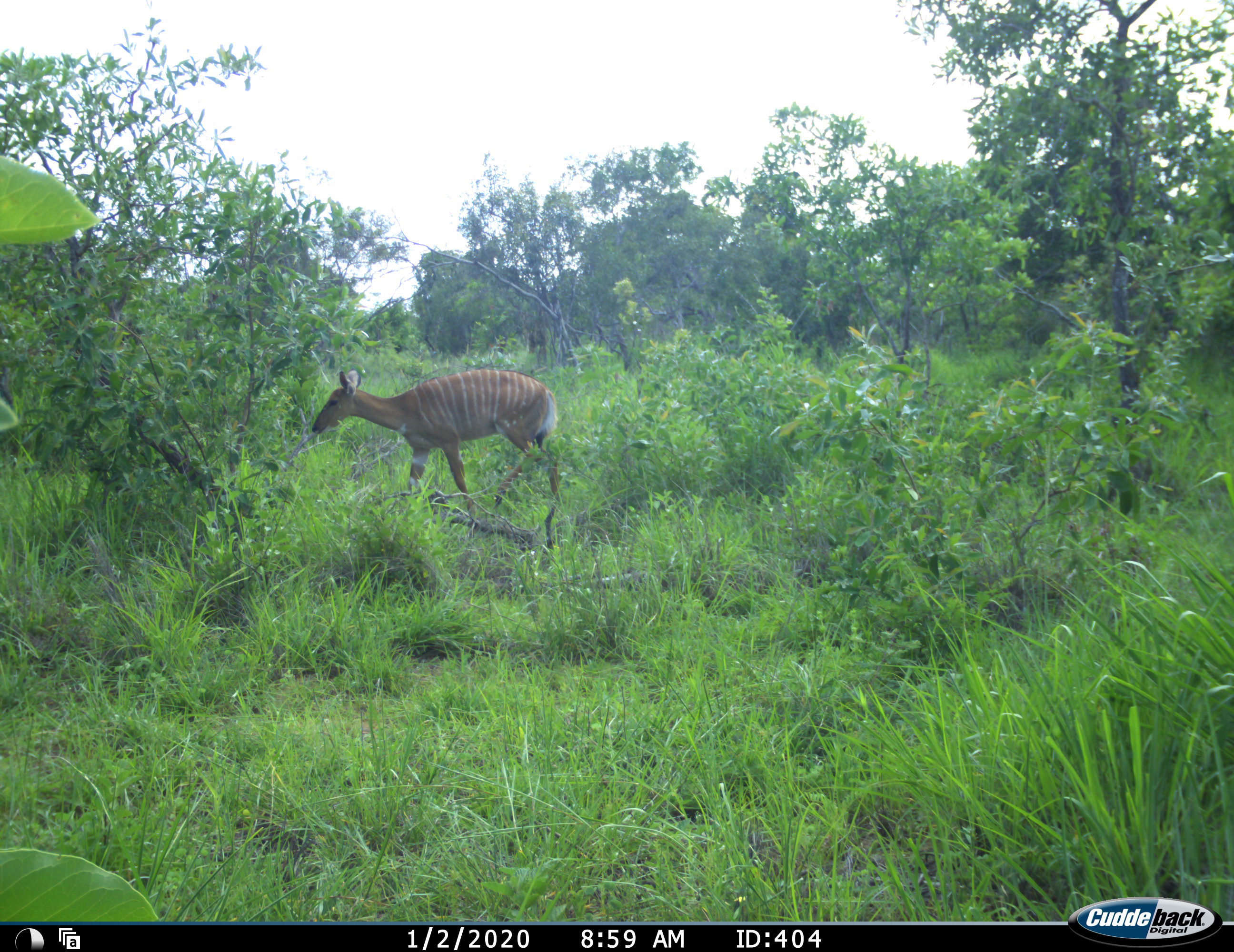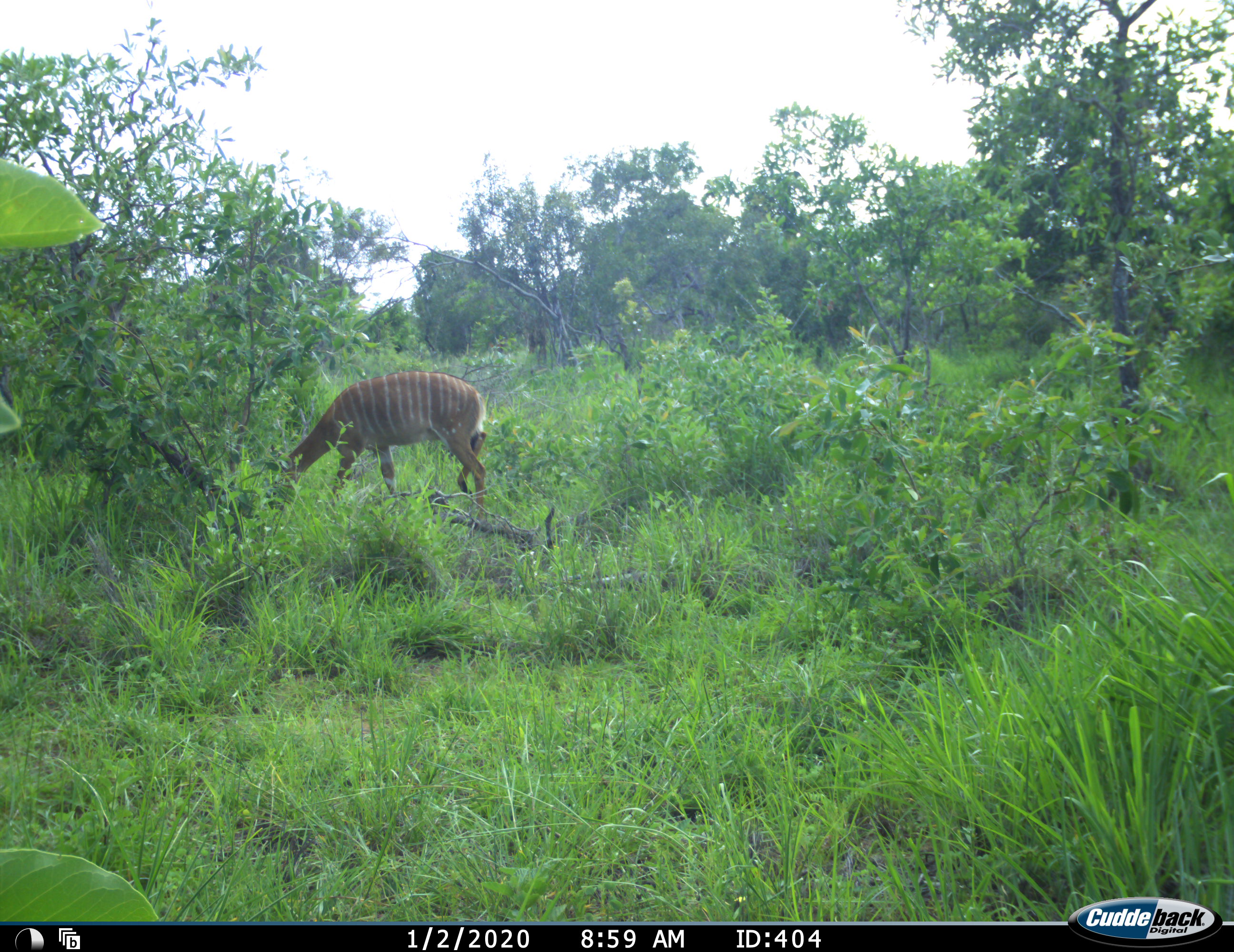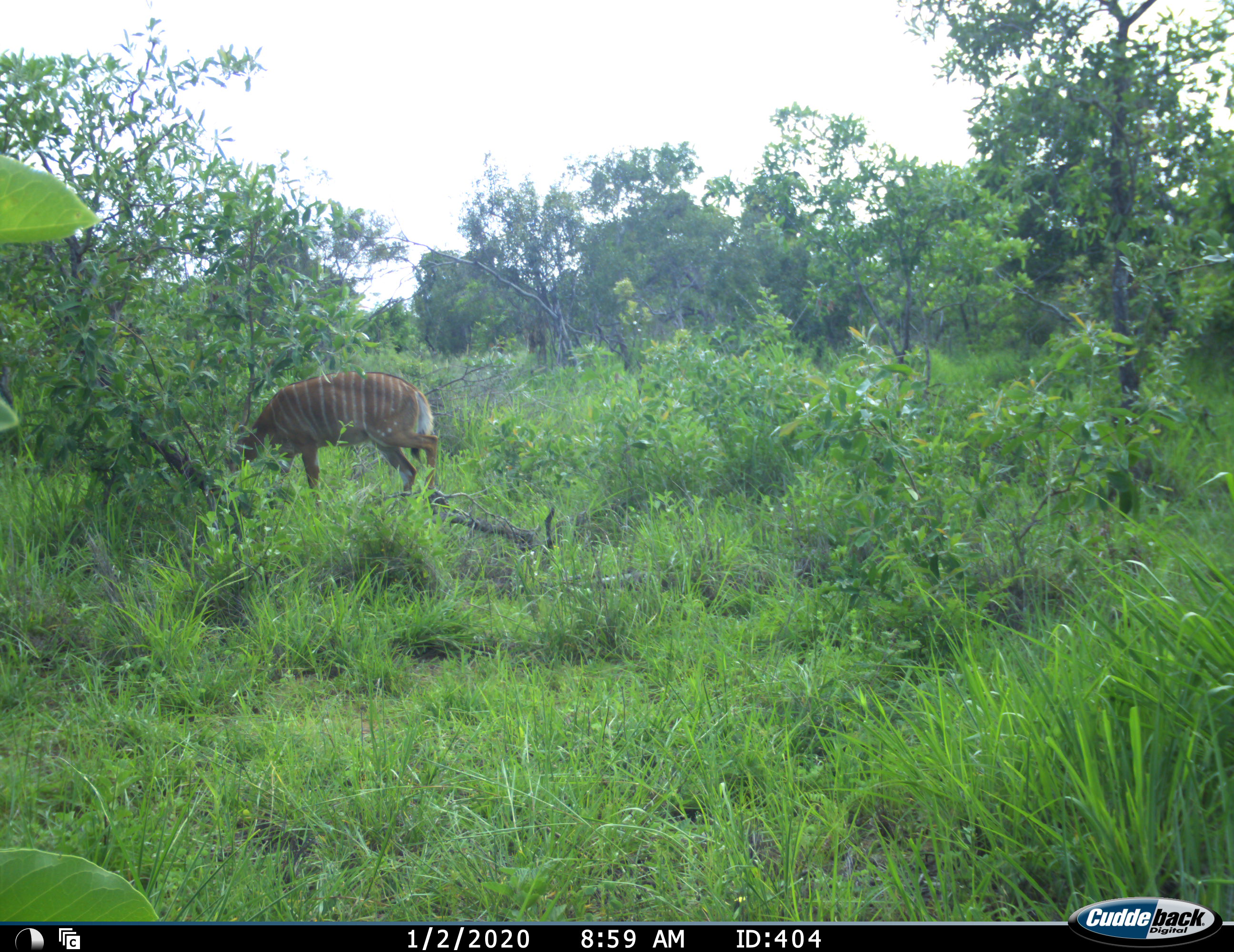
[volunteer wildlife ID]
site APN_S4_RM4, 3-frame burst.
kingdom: Animalia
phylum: Chordata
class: Mammalia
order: Artiodactyla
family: Bovidae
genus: Tragelaphus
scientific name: Tragelaphus angasii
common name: nyala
Nyala (Tragelaphus angasii), count 1. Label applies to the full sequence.